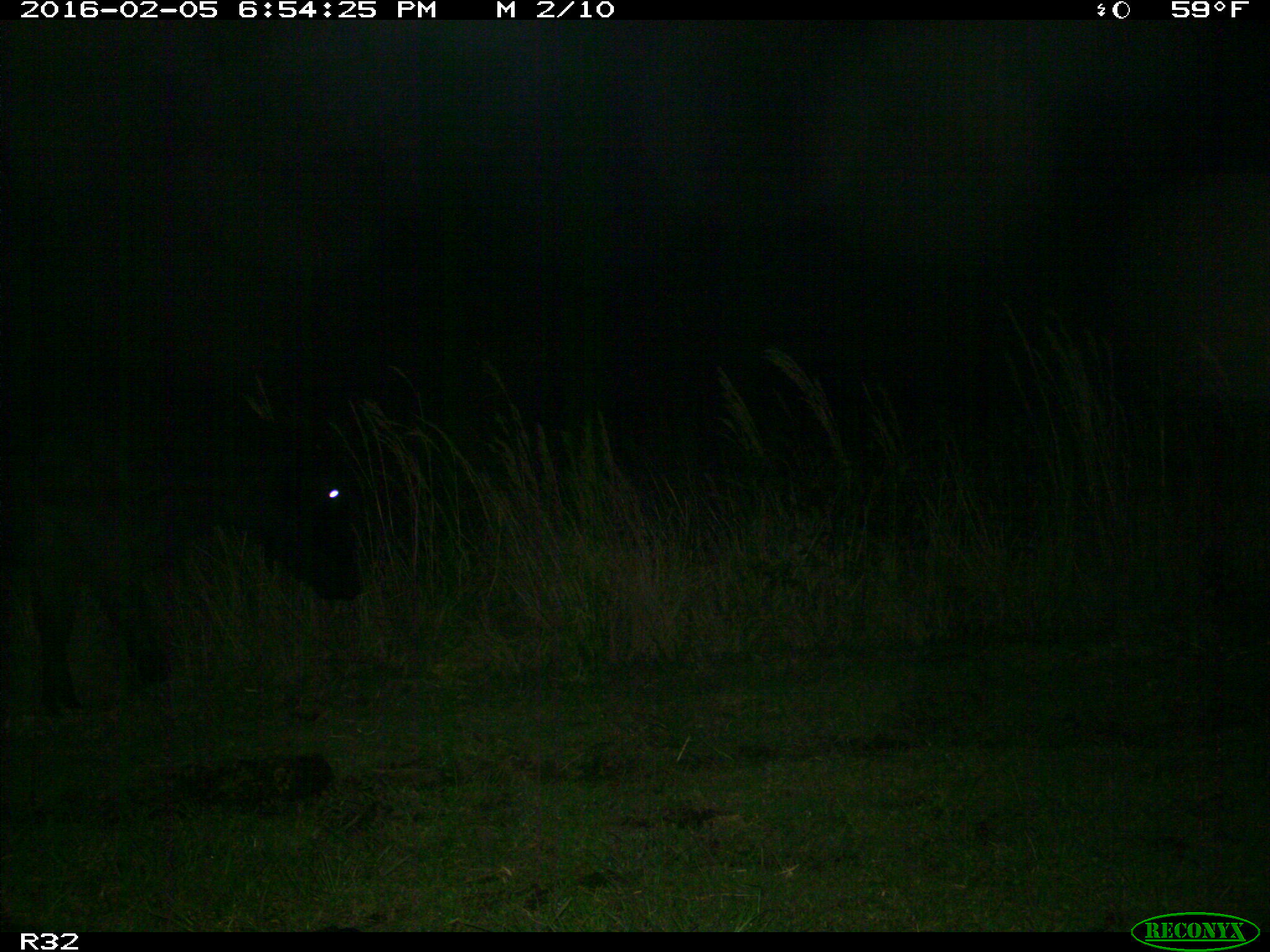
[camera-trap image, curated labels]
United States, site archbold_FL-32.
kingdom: Animalia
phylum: Chordata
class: Mammalia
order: Artiodactyla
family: Bovidae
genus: Bos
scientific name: Bos taurus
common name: domestic cow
Bos taurus (domestic cow).